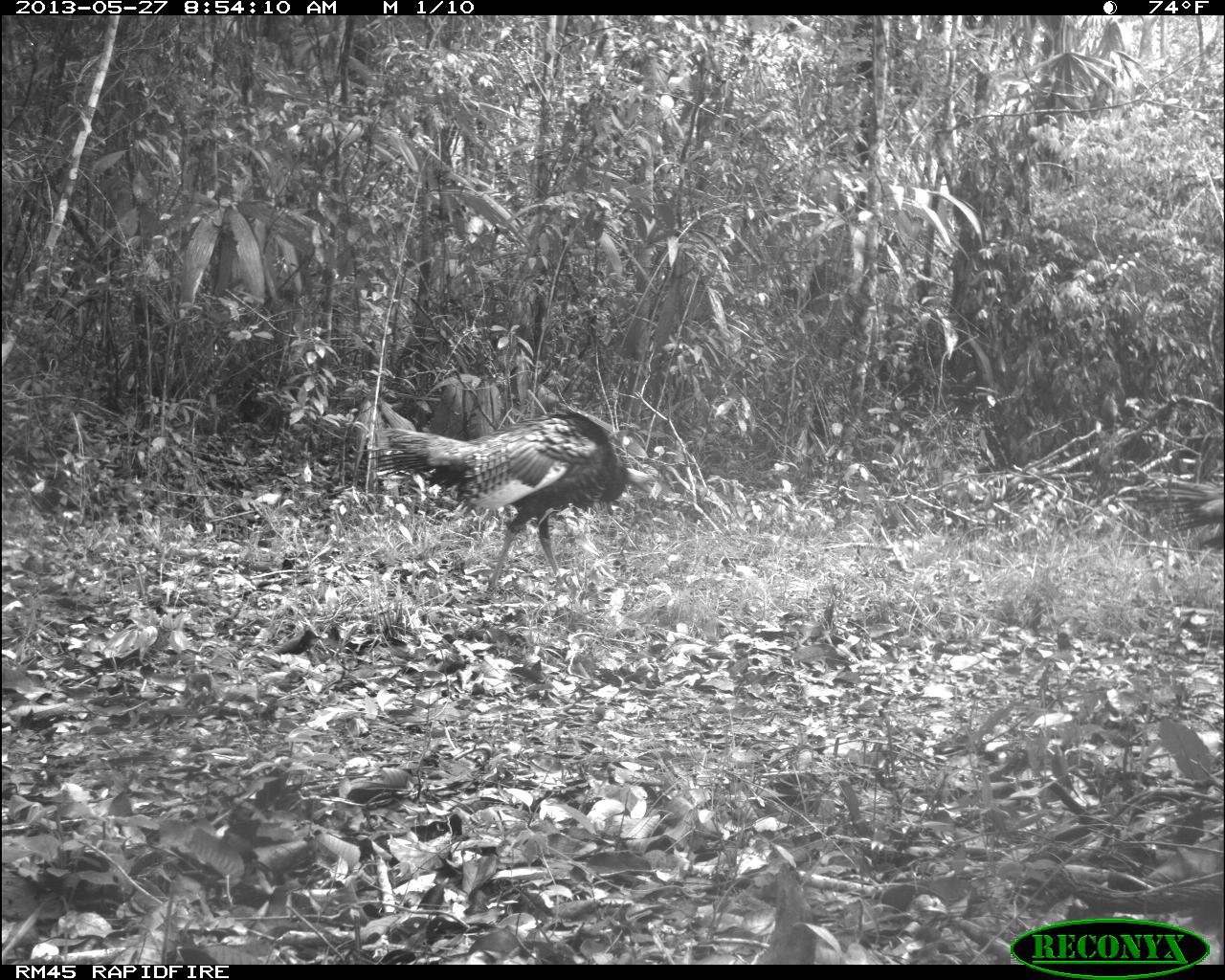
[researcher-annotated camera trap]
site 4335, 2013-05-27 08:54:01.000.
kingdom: Animalia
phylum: Chordata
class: Aves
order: Galliformes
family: Phasianidae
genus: Meleagris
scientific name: Meleagris ocellata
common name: ocellated turkey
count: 2